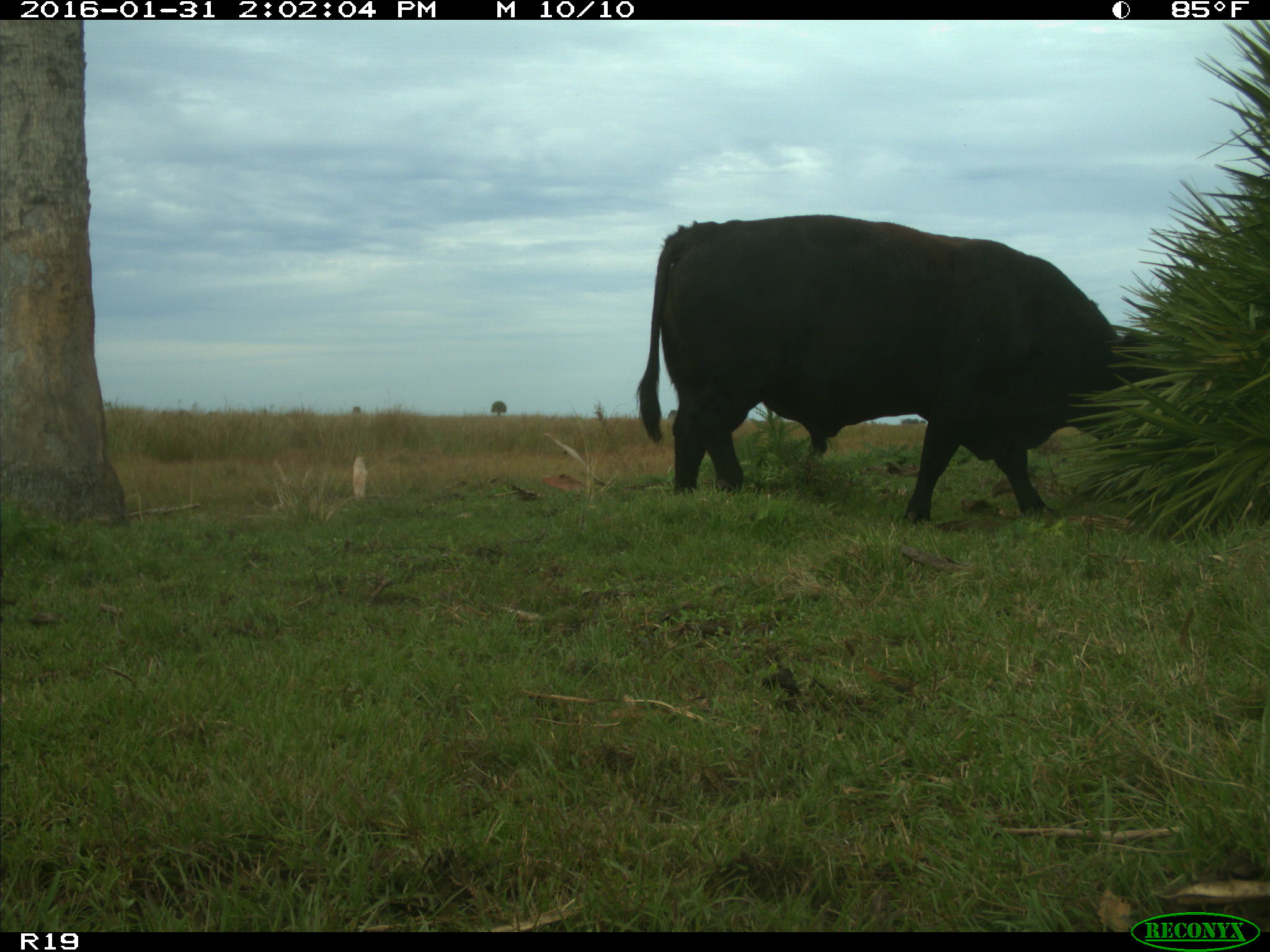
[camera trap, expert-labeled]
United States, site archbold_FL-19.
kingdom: Animalia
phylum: Chordata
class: Mammalia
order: Artiodactyla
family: Bovidae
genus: Bos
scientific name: Bos taurus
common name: domestic cow